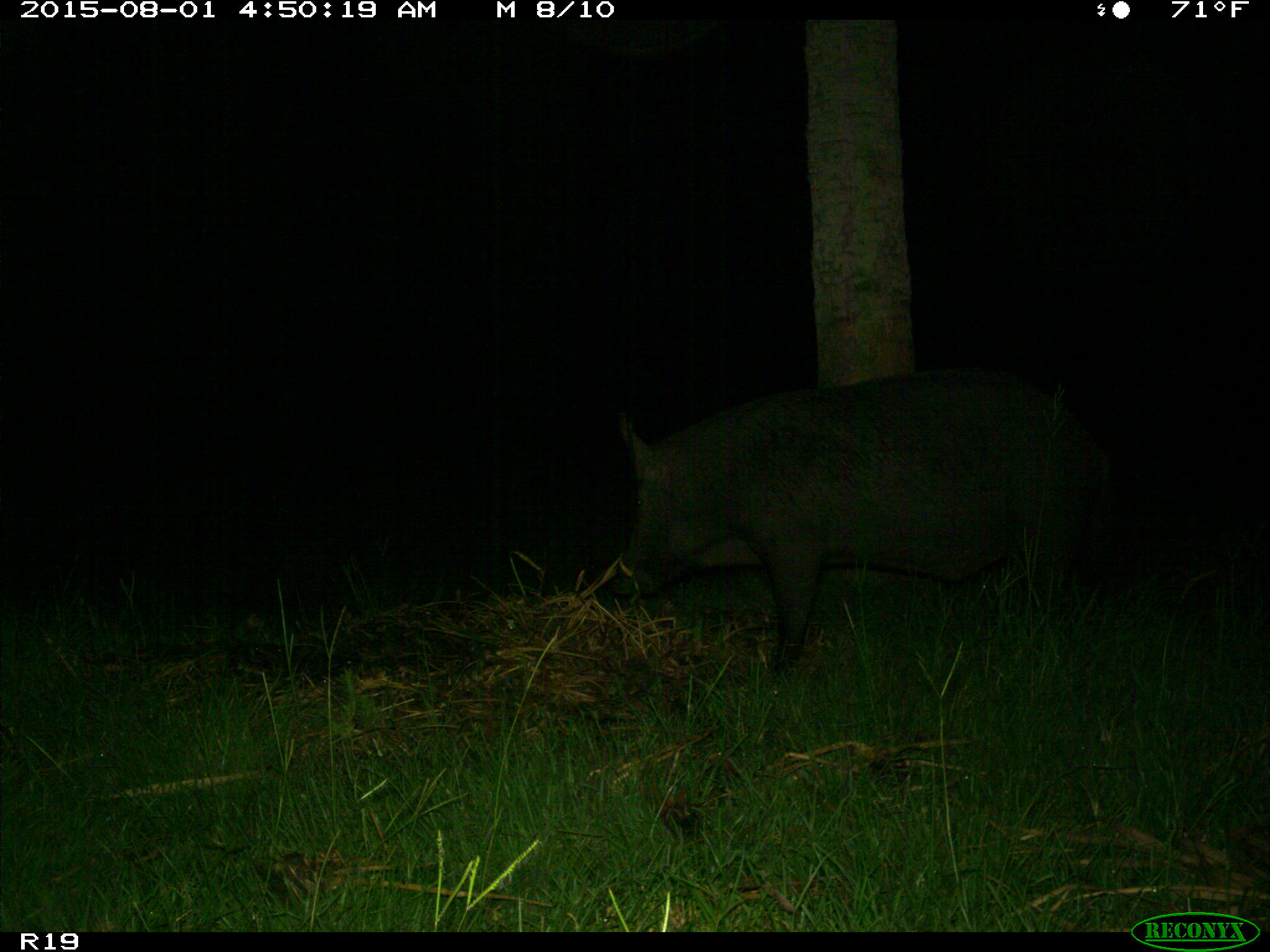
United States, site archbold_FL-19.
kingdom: Animalia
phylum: Chordata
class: Mammalia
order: Artiodactyla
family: Suidae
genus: Sus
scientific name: Sus scrofa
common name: wild boar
Sus scrofa (wild boar).